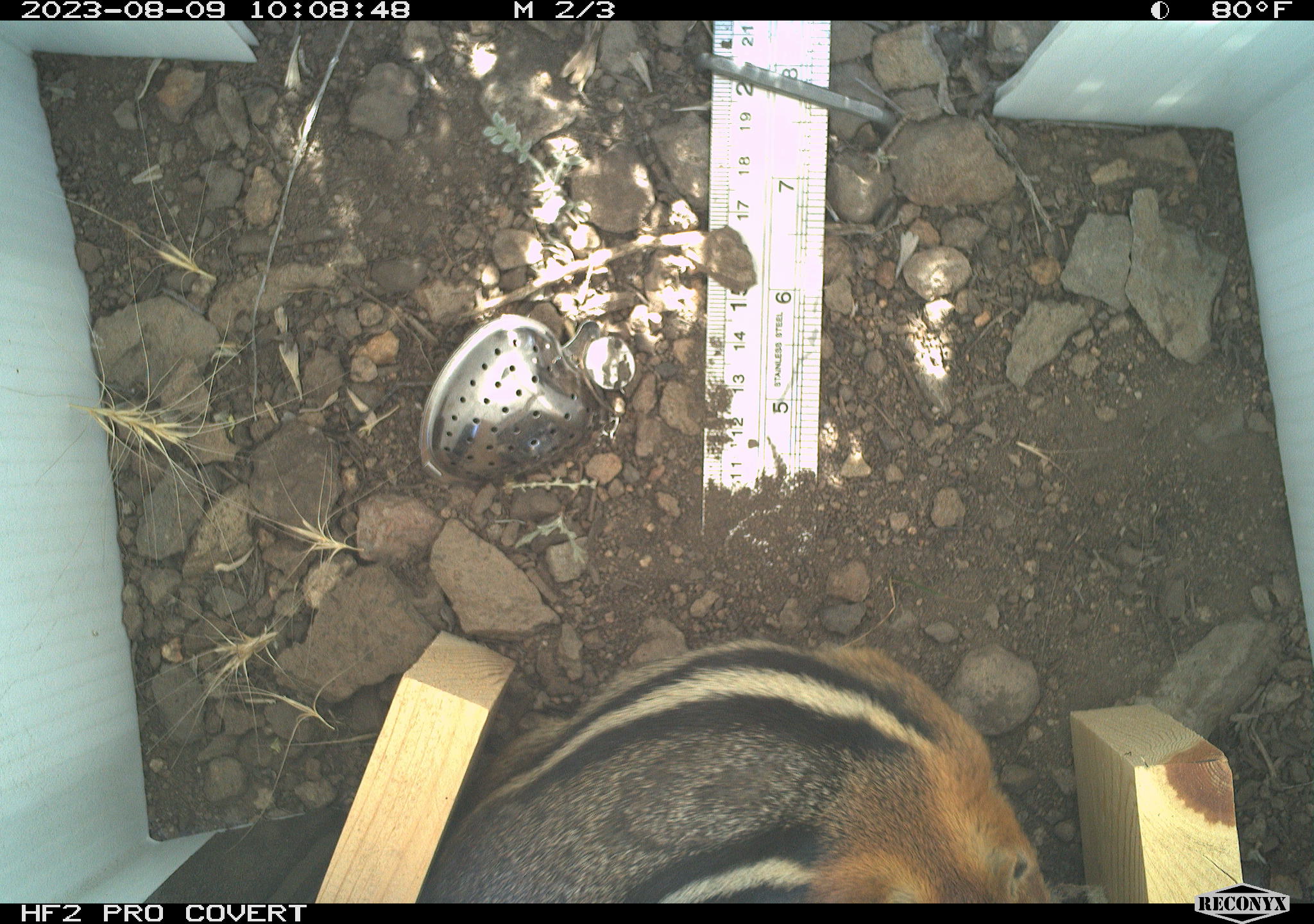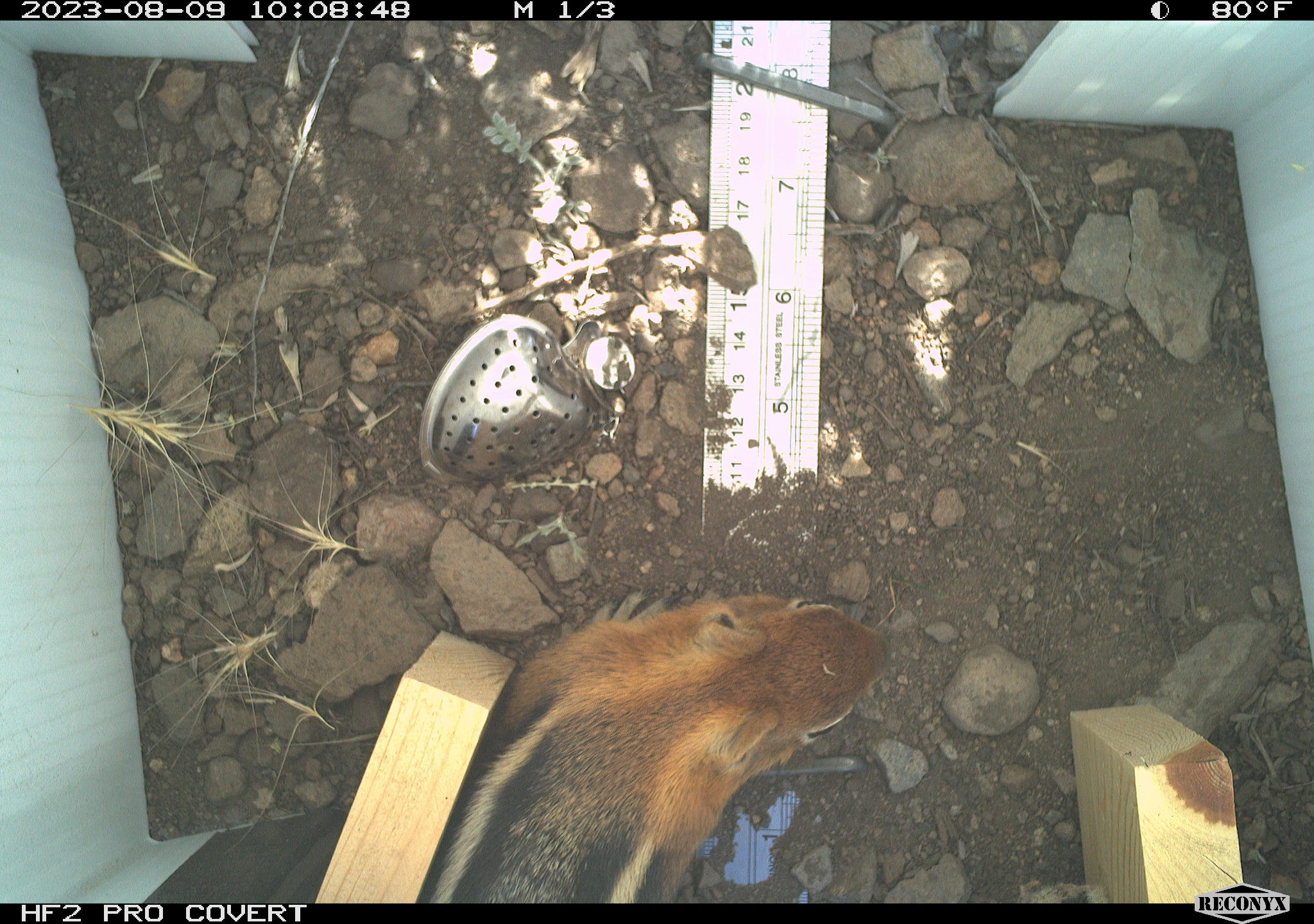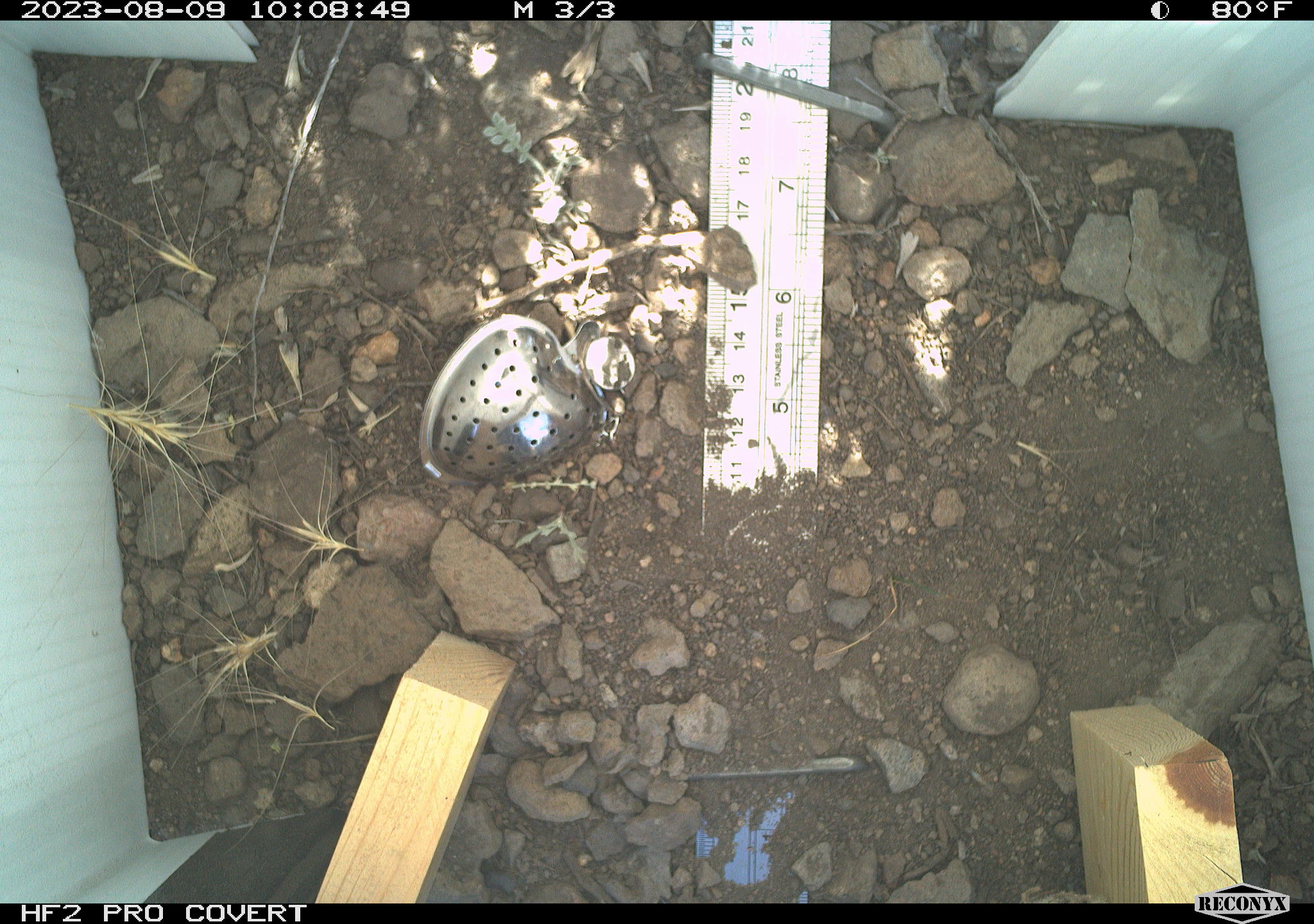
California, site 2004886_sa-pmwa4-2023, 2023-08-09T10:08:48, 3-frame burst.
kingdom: Animalia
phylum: Chordata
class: Mammalia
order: Rodentia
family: Sciuridae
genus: Callospermophilus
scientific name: Callospermophilus lateralis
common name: golden mantled ground squirrel